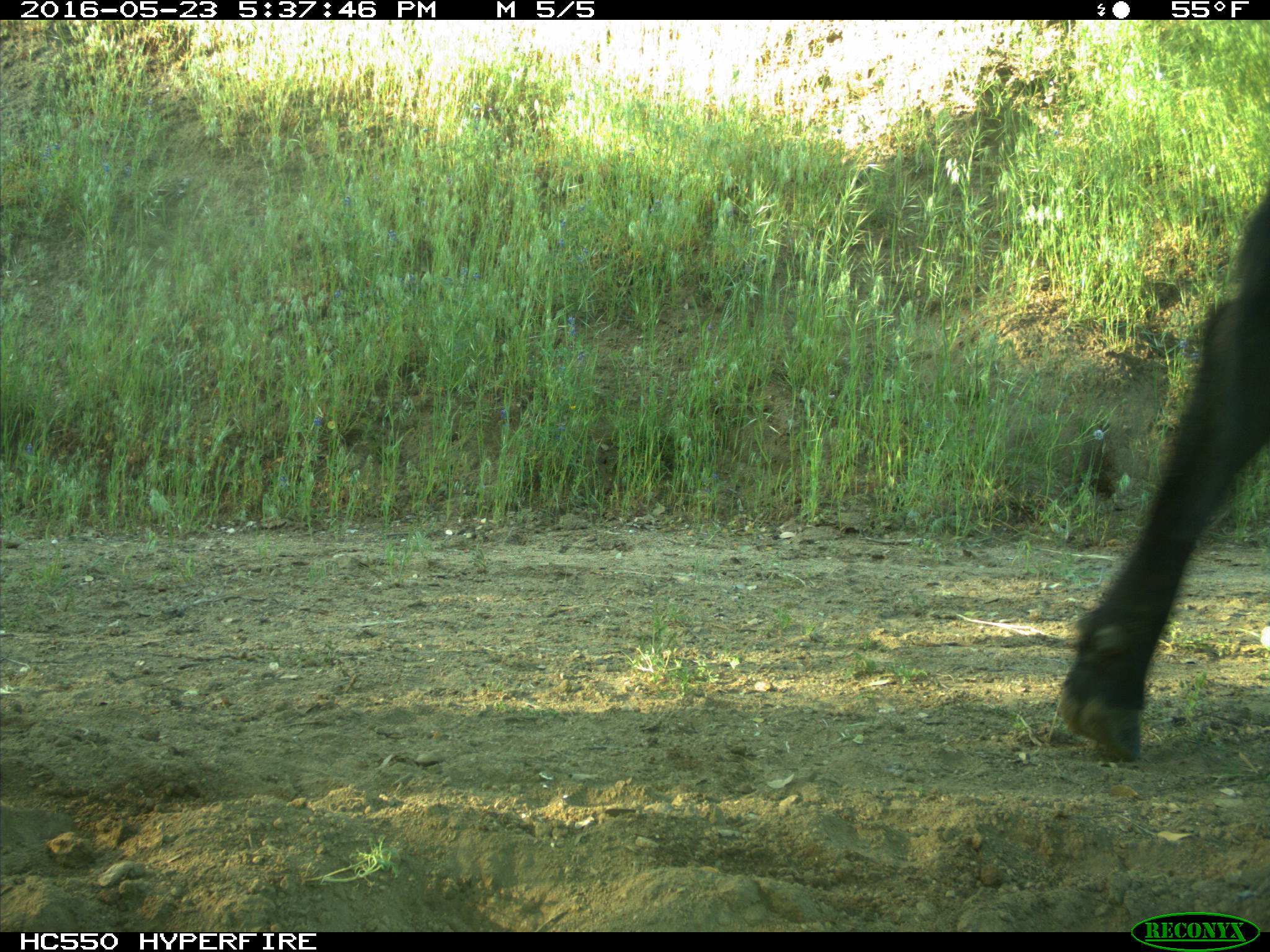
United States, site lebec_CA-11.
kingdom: Animalia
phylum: Chordata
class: Mammalia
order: Artiodactyla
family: Bovidae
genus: Bos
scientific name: Bos taurus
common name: domestic cow